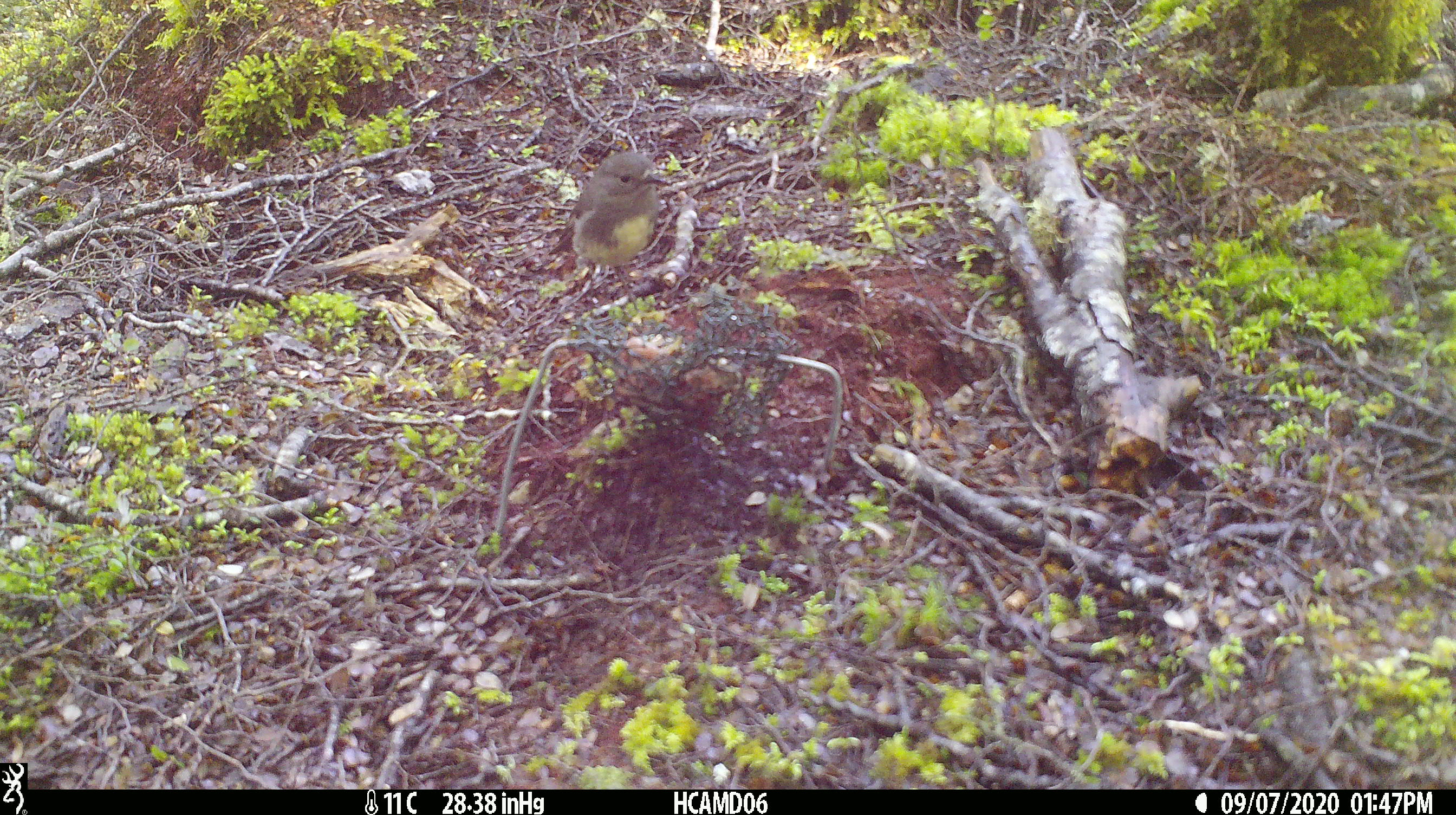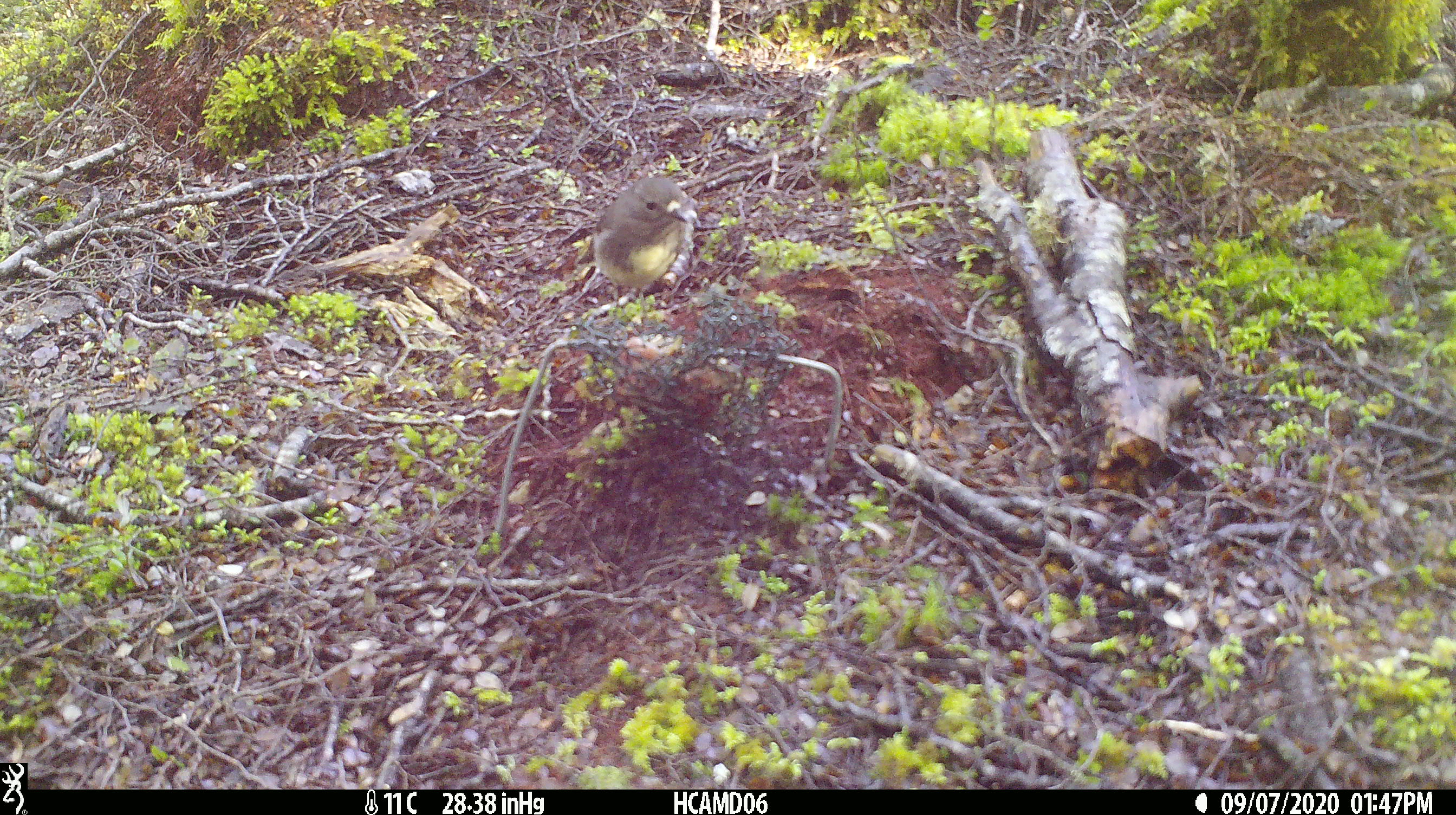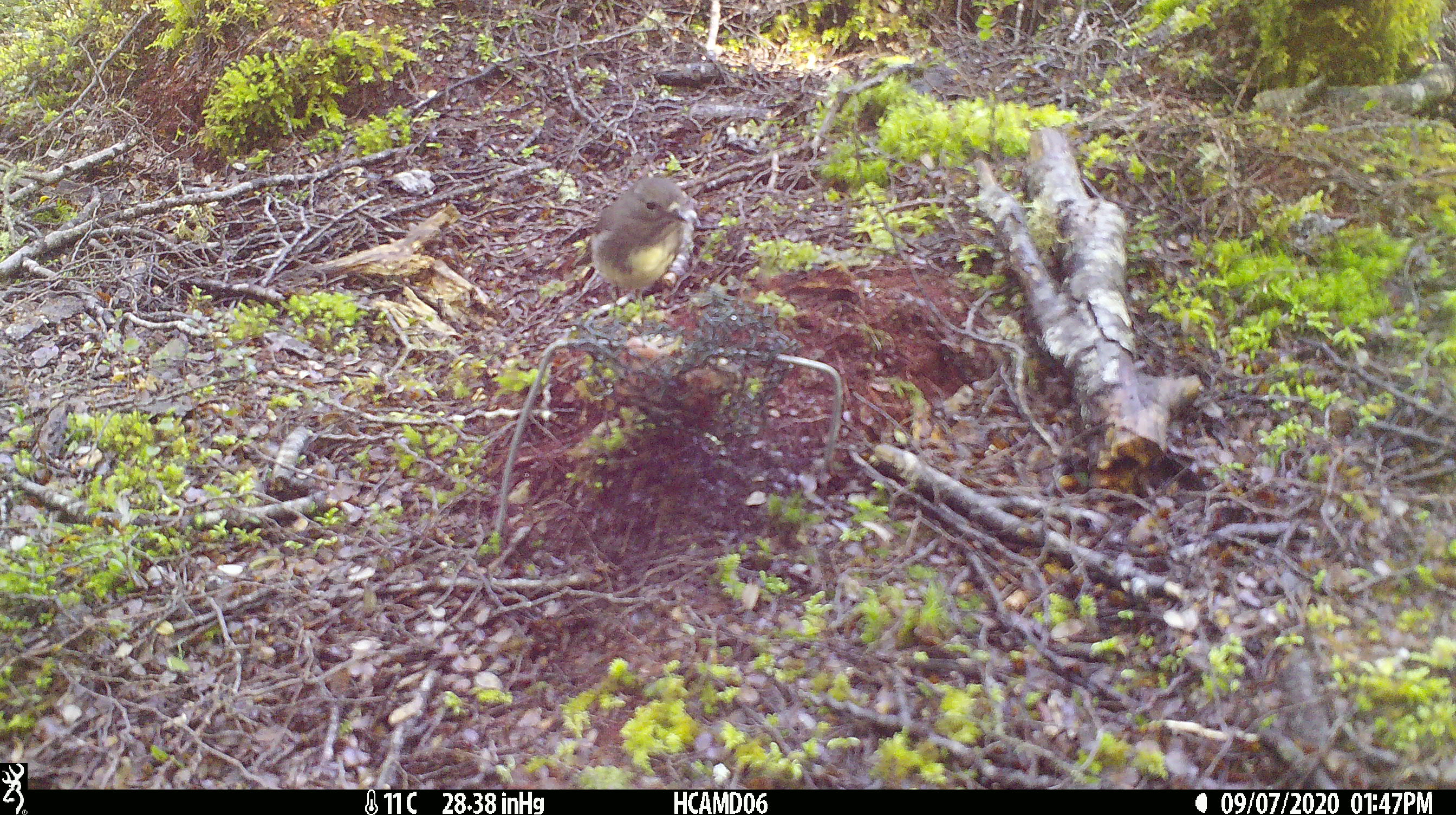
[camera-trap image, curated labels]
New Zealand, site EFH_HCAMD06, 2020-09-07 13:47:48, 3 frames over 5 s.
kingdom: Animalia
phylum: Chordata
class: Aves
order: Passeriformes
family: Petroicidae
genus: Petroica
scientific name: Petroica australis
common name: new zealand robin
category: robin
Robin (new zealand robin) (Petroica australis).